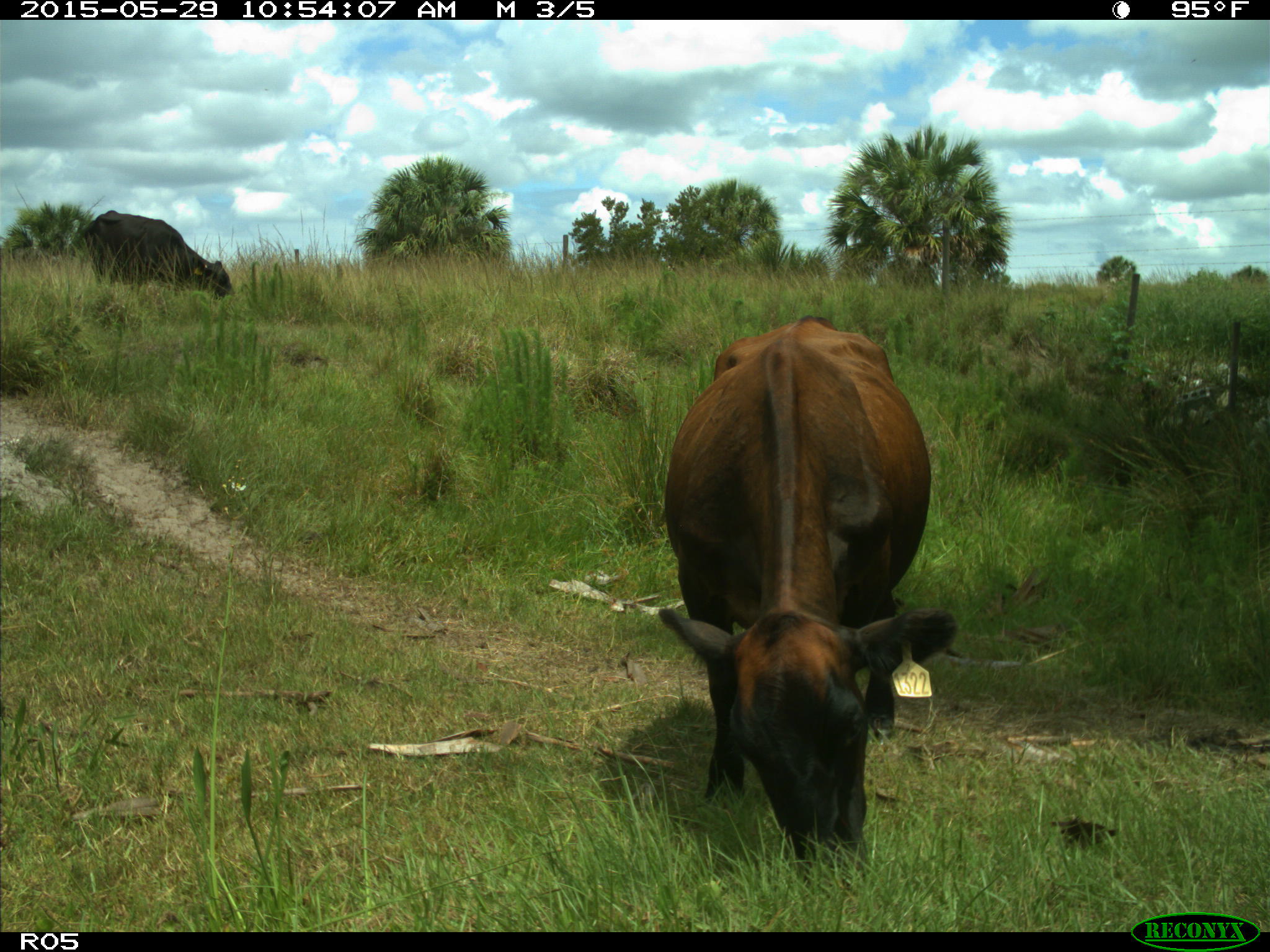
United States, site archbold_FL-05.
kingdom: Animalia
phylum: Chordata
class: Mammalia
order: Artiodactyla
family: Bovidae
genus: Bos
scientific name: Bos taurus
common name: domestic cow